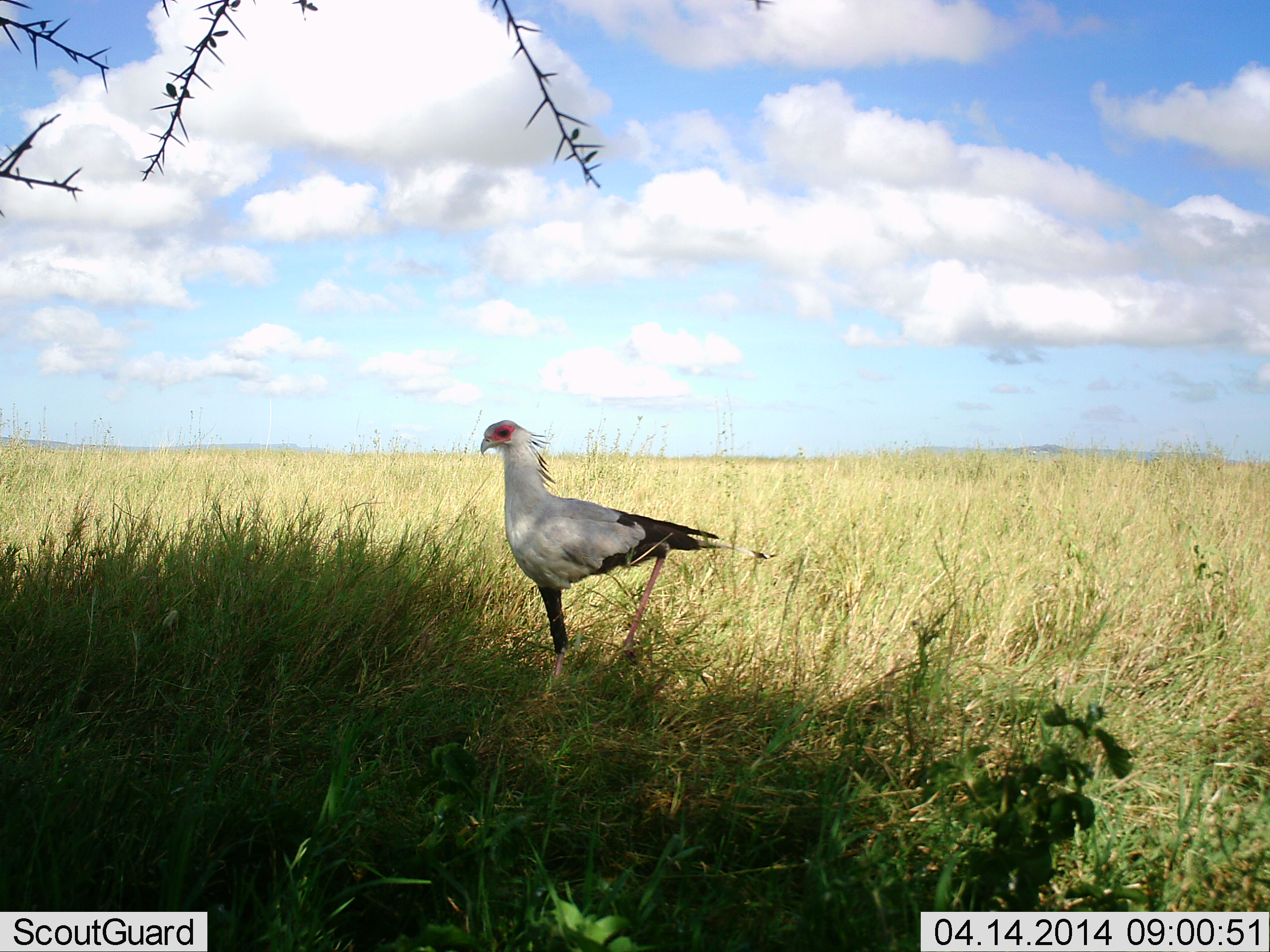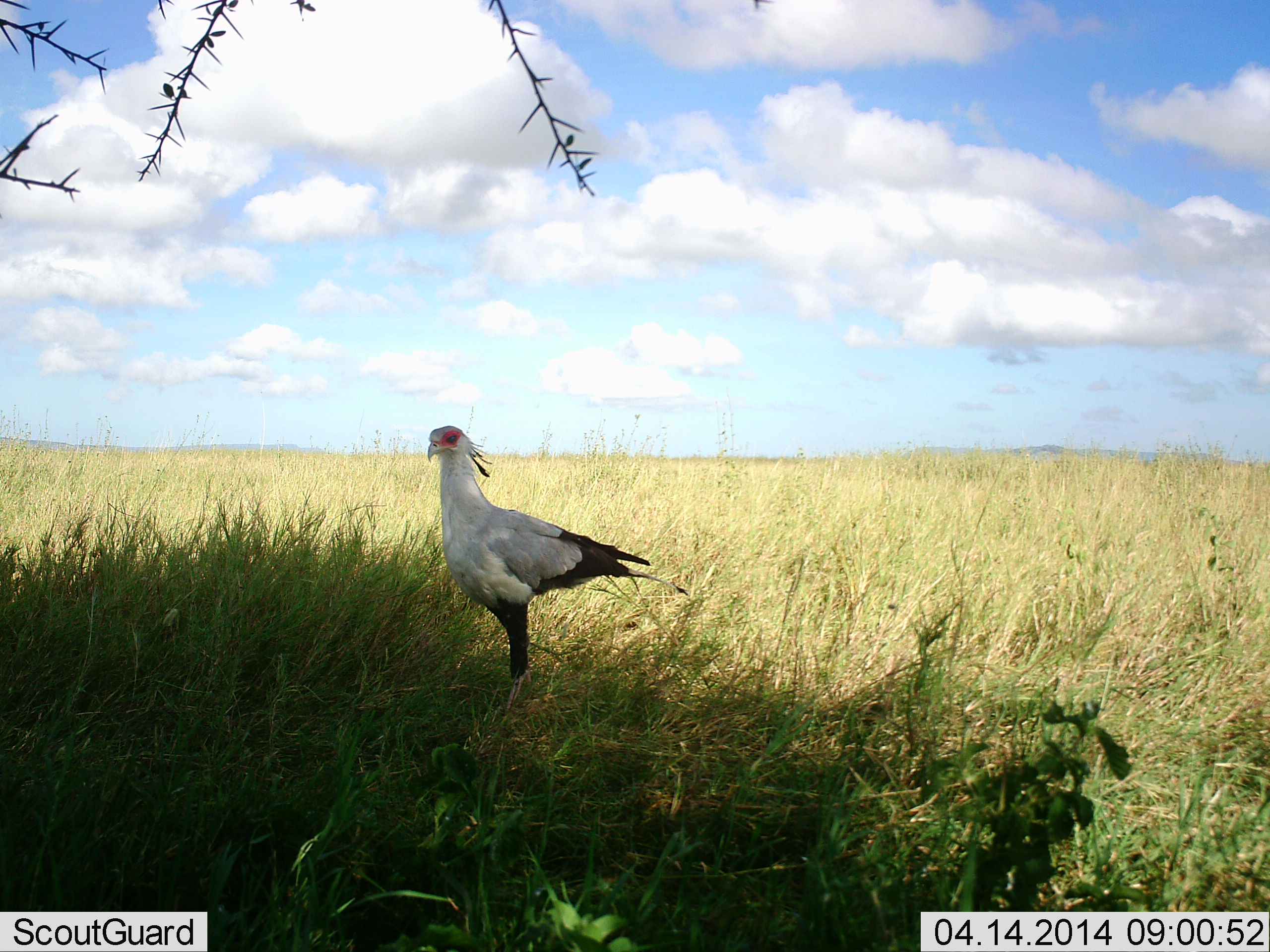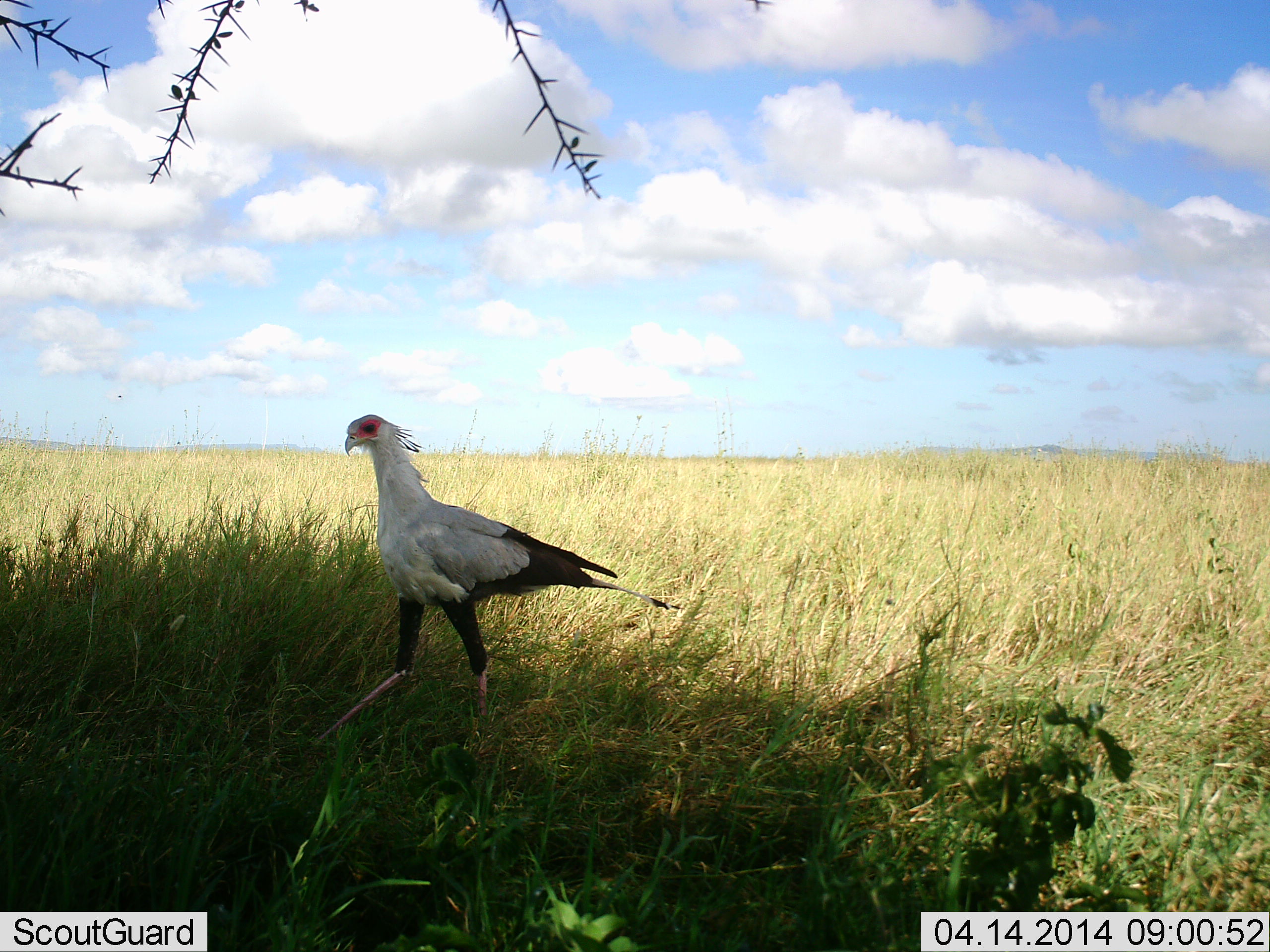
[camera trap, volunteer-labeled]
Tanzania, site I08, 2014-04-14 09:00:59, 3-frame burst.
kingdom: Animalia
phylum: Chordata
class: Aves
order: Accipitriformes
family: Sagittariidae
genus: Sagittarius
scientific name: Sagittarius serpentarius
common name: secretary bird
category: secretarybird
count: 1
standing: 50%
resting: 0%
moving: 60%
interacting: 0%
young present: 0%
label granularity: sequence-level